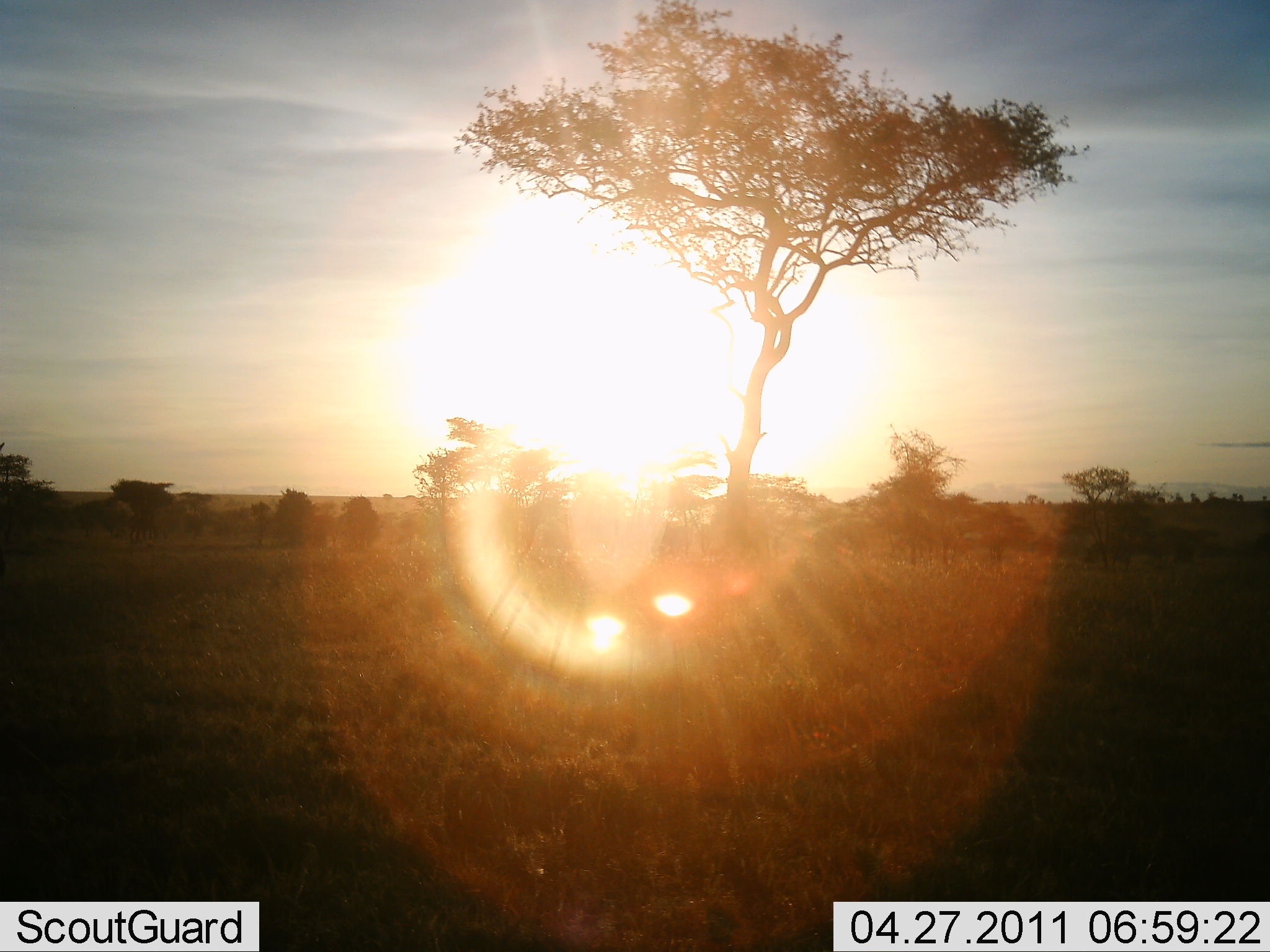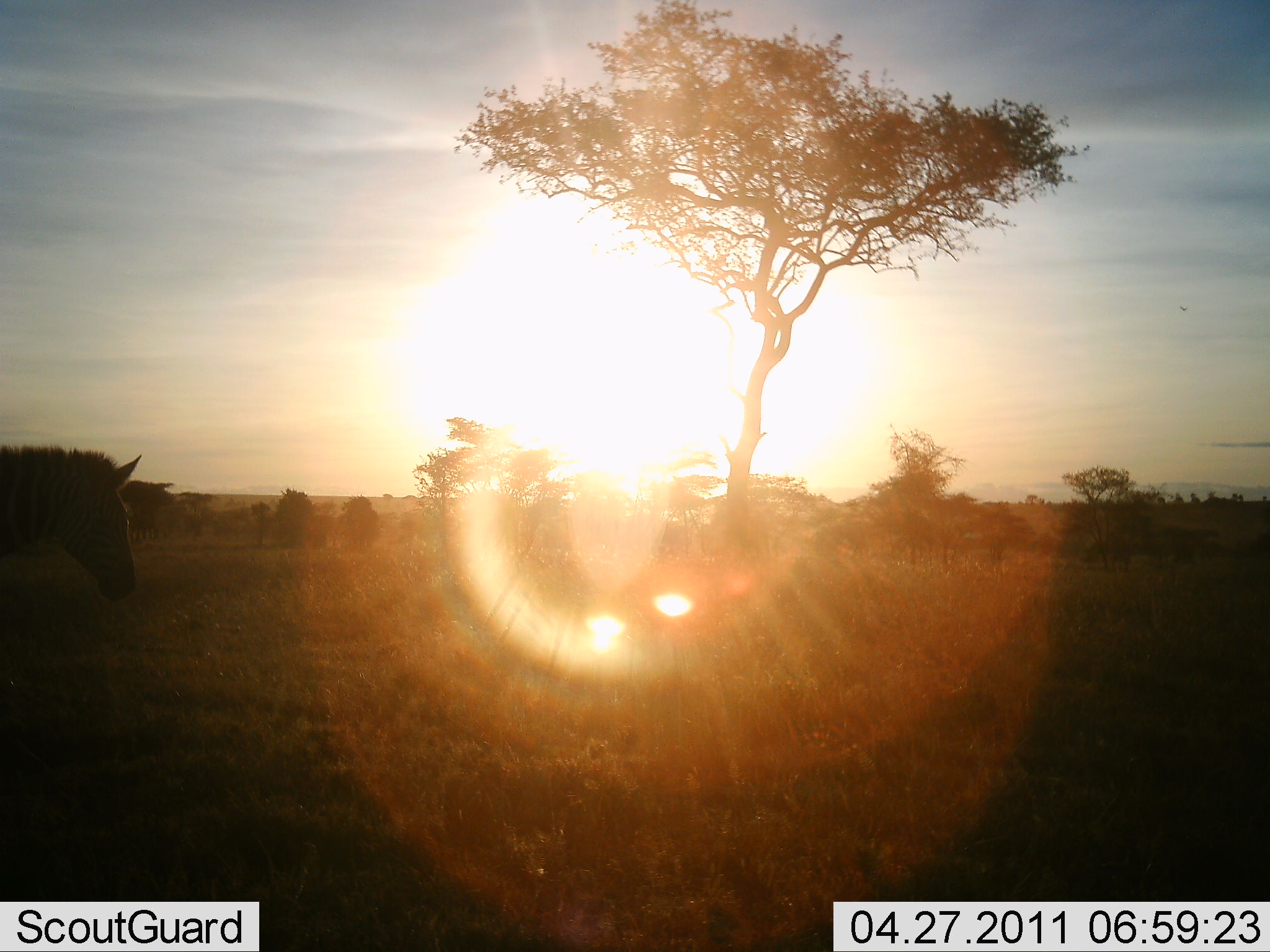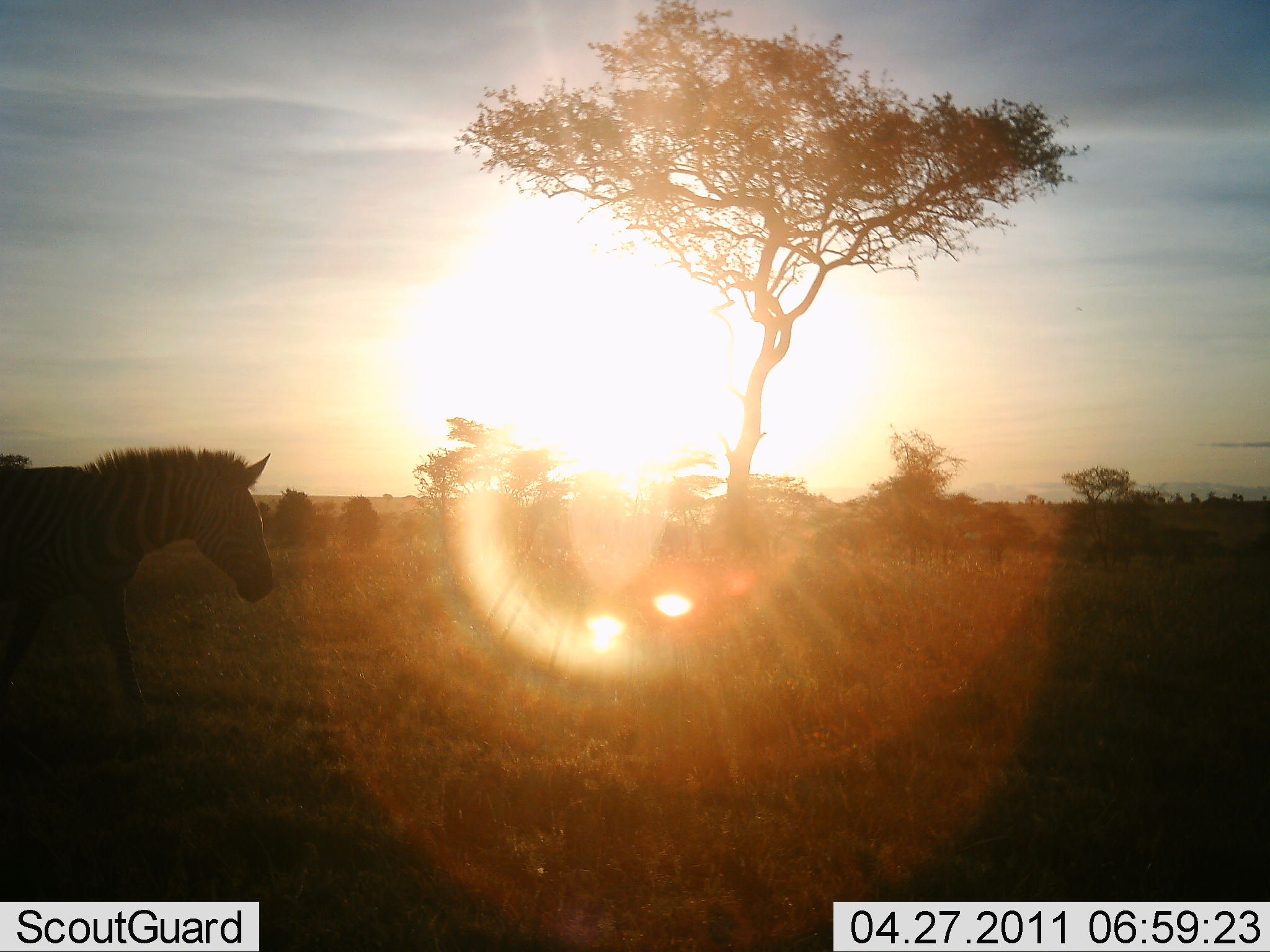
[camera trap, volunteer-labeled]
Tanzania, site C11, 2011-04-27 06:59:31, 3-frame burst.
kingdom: Animalia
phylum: Chordata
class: Mammalia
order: Perissodactyla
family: Equidae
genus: Equus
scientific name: Equus quagga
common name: plains zebra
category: zebra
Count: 1.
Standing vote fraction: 0%.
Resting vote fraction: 0%.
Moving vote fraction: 100%.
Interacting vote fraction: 0%.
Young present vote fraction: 0%.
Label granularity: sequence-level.